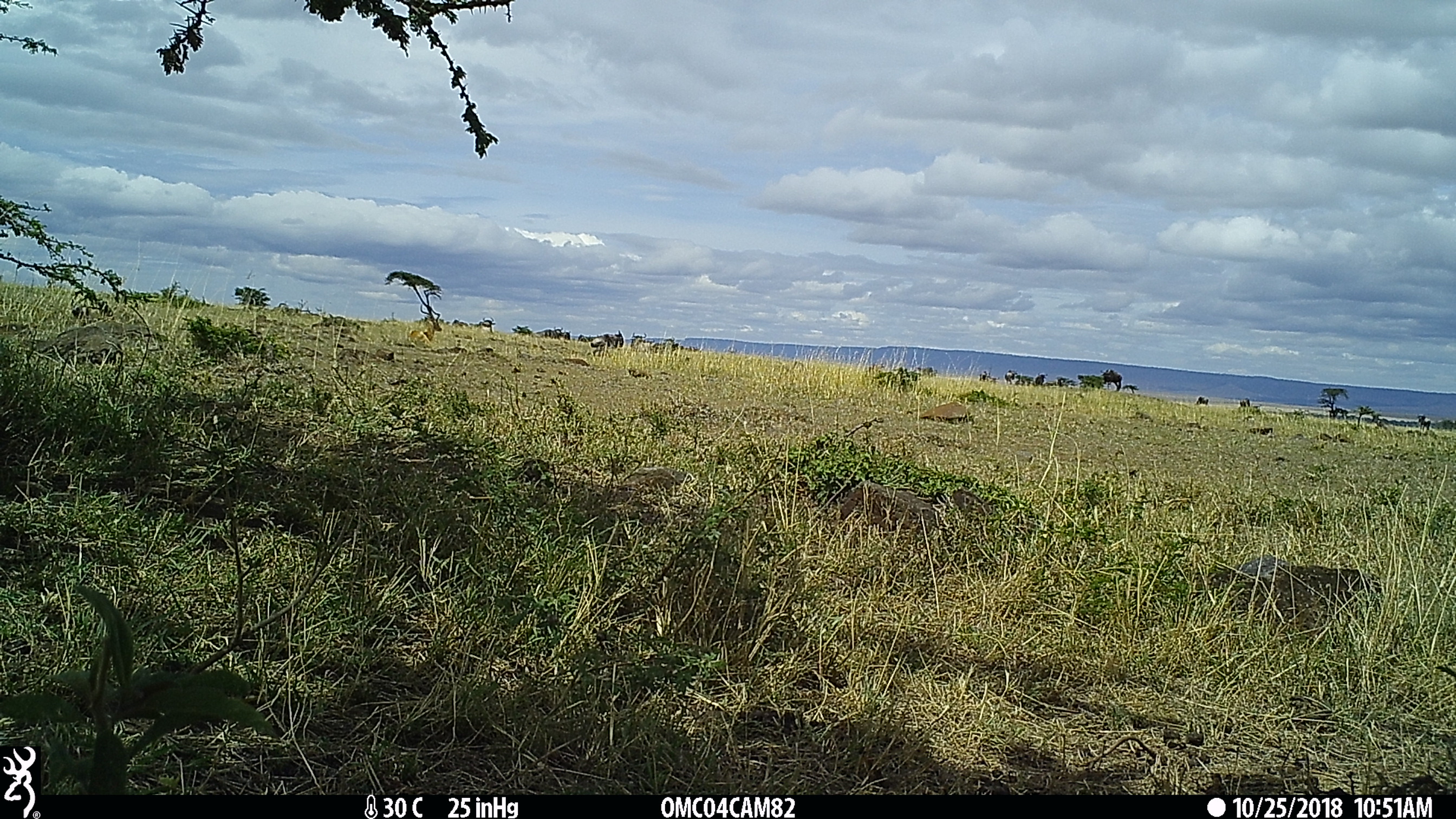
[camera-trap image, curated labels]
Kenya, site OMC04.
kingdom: Animalia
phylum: Chordata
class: Mammalia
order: Artiodactyla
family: Bovidae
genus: Aepyceros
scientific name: Aepyceros melampus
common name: impala